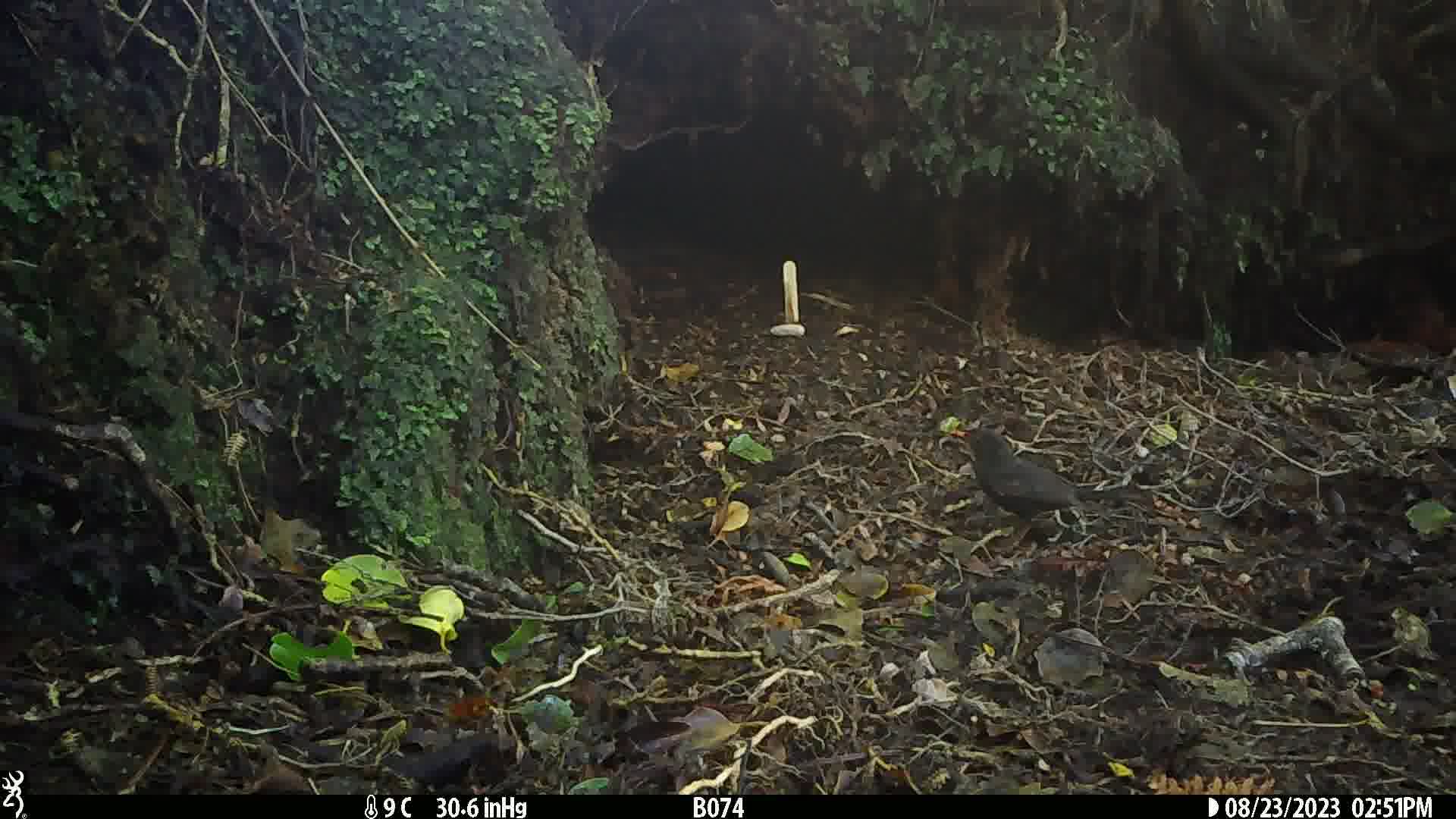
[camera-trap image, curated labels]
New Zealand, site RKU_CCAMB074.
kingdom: Animalia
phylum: Chordata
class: Aves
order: Passeriformes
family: Turdidae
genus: Turdus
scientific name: Turdus merula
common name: eurasian blackbird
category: blackbird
Blackbird (eurasian blackbird) (Turdus merula).